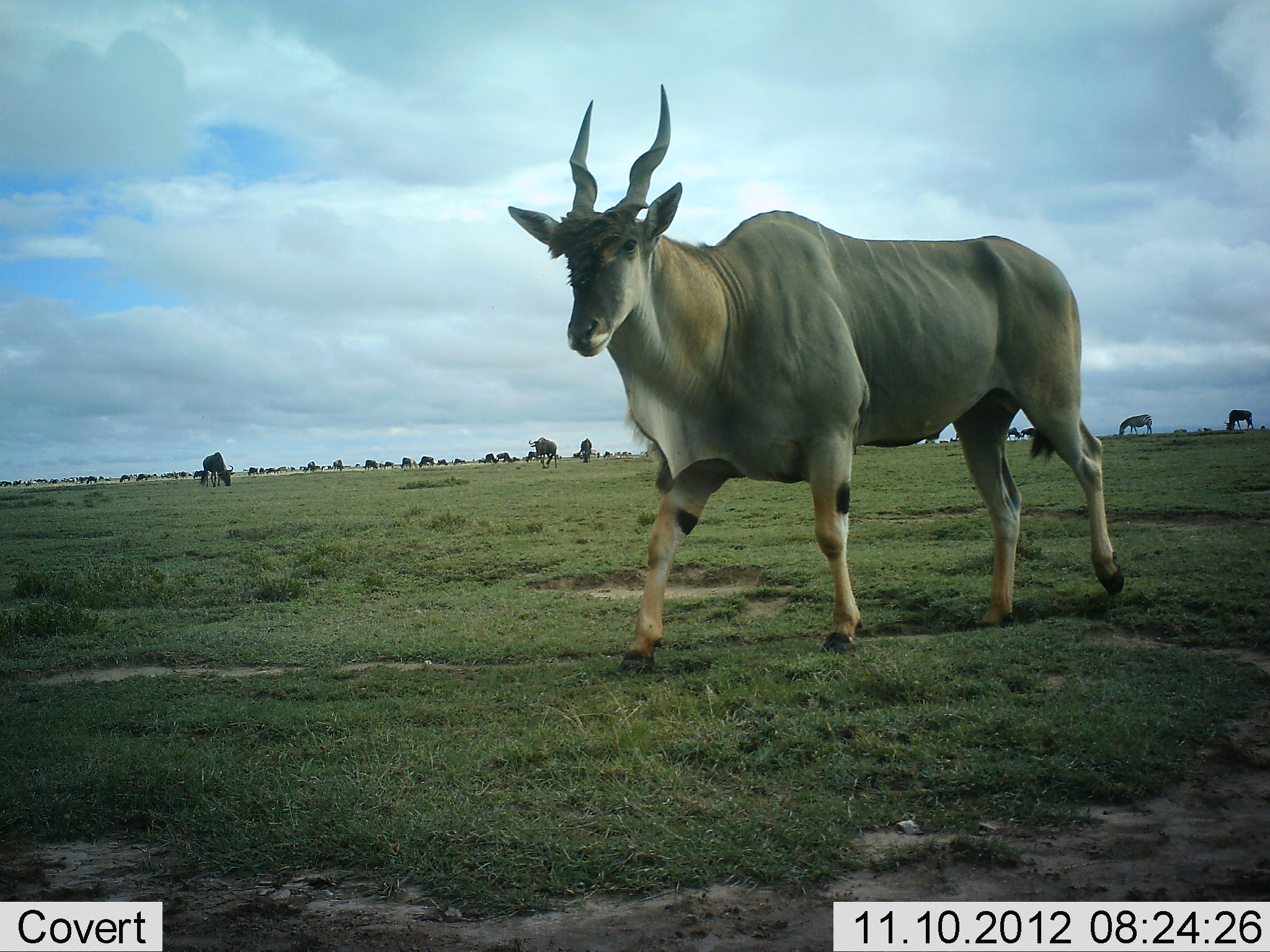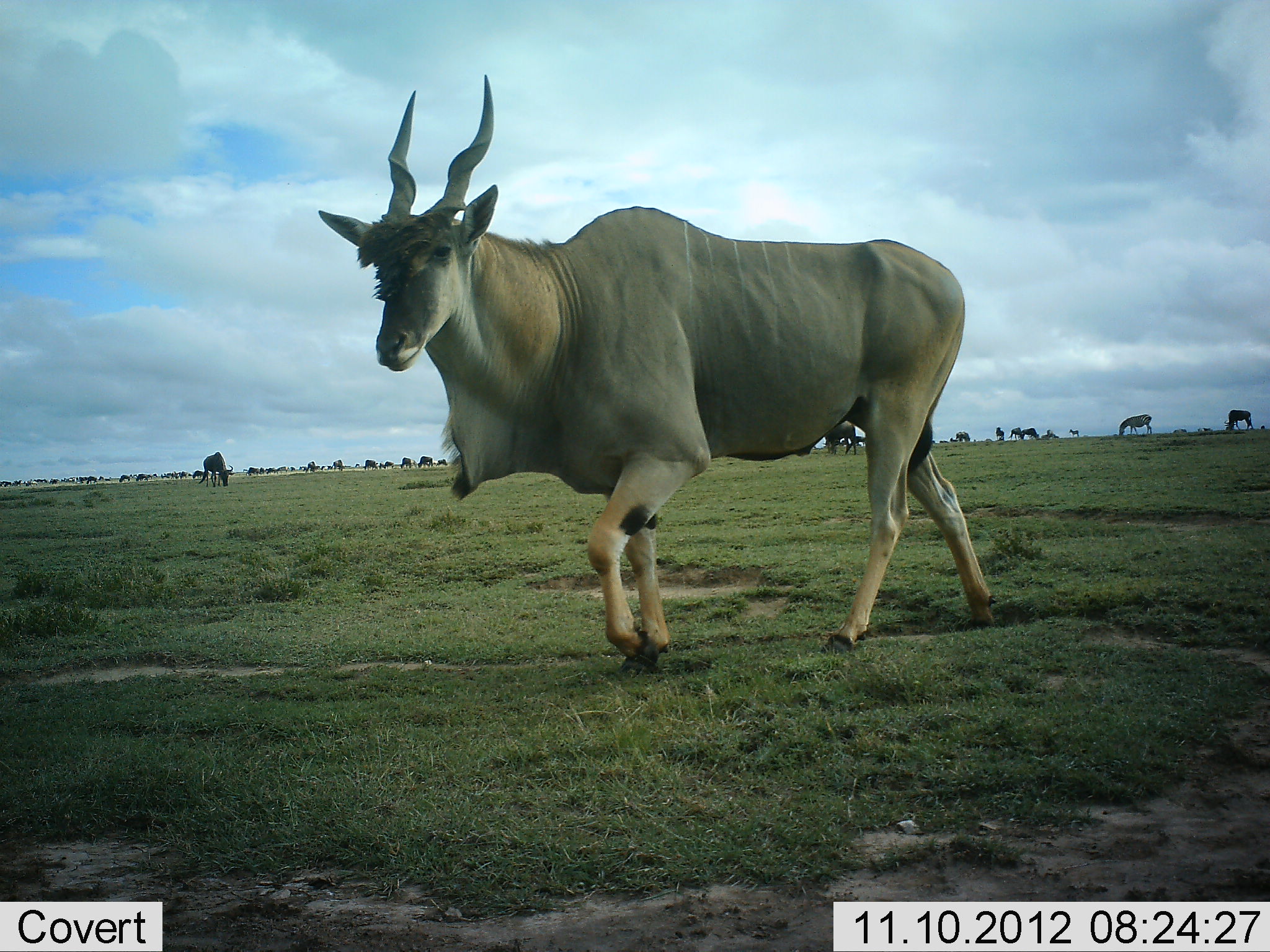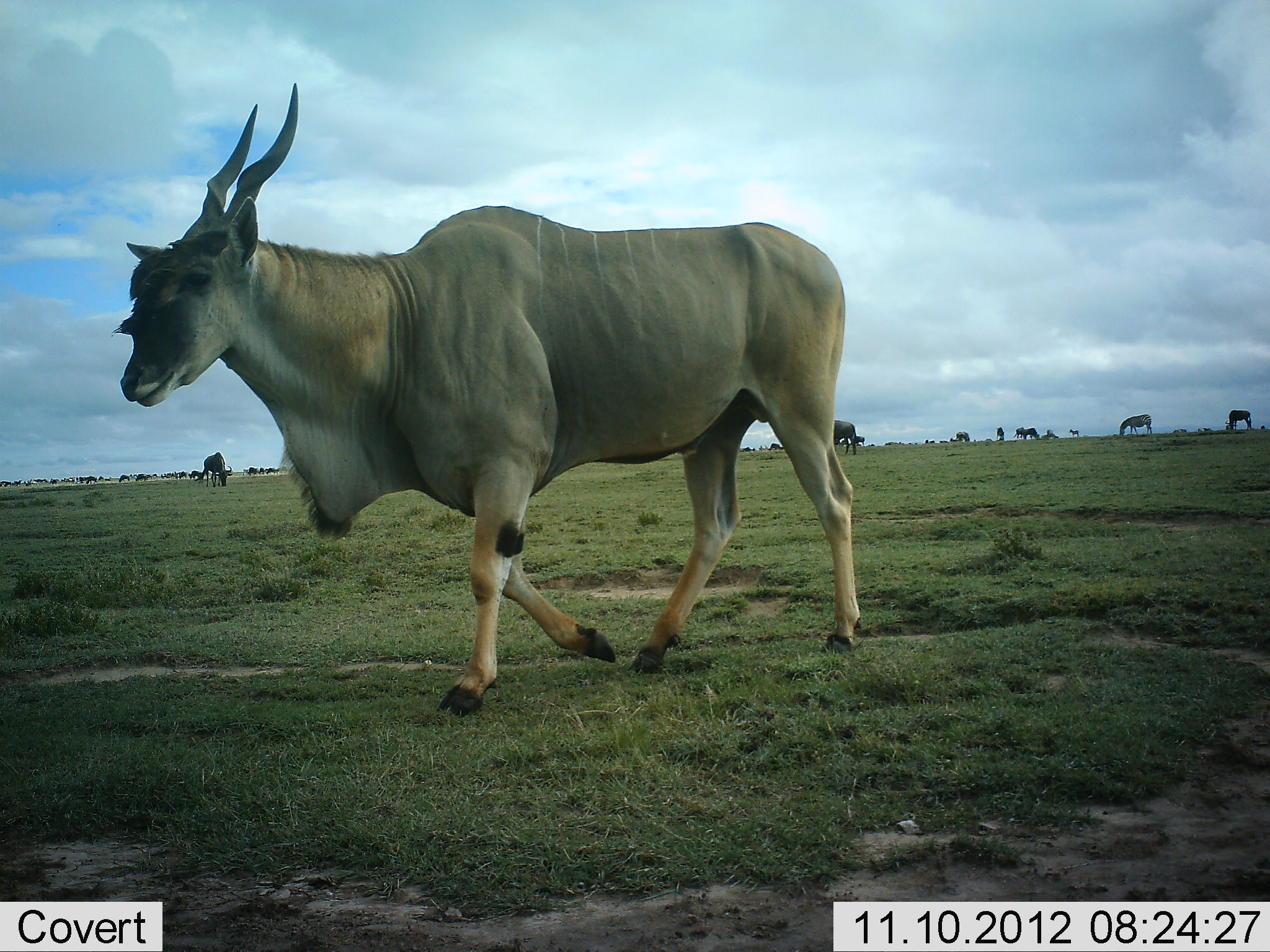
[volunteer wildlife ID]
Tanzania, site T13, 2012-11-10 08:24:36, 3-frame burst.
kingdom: Animalia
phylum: Chordata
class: Mammalia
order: Artiodactyla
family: Bovidae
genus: Tragelaphus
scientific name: Tragelaphus oryx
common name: eland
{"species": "eland (Tragelaphus oryx)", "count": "1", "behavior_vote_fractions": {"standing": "20%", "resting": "7%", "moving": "87%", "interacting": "0%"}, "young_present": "0%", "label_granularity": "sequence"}